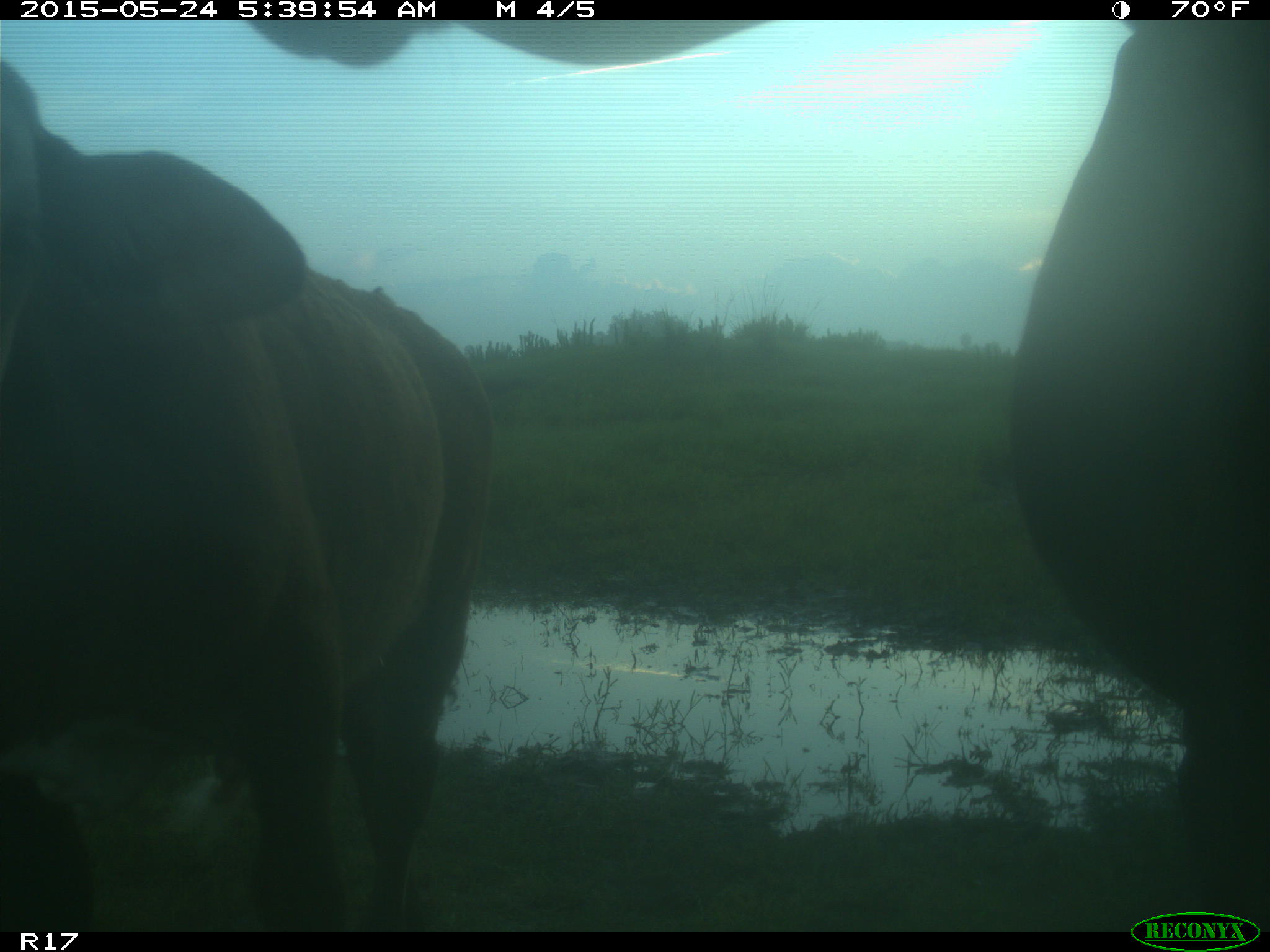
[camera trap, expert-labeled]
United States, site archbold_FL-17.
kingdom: Animalia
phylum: Chordata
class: Mammalia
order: Artiodactyla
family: Bovidae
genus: Bos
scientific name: Bos taurus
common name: domestic cow